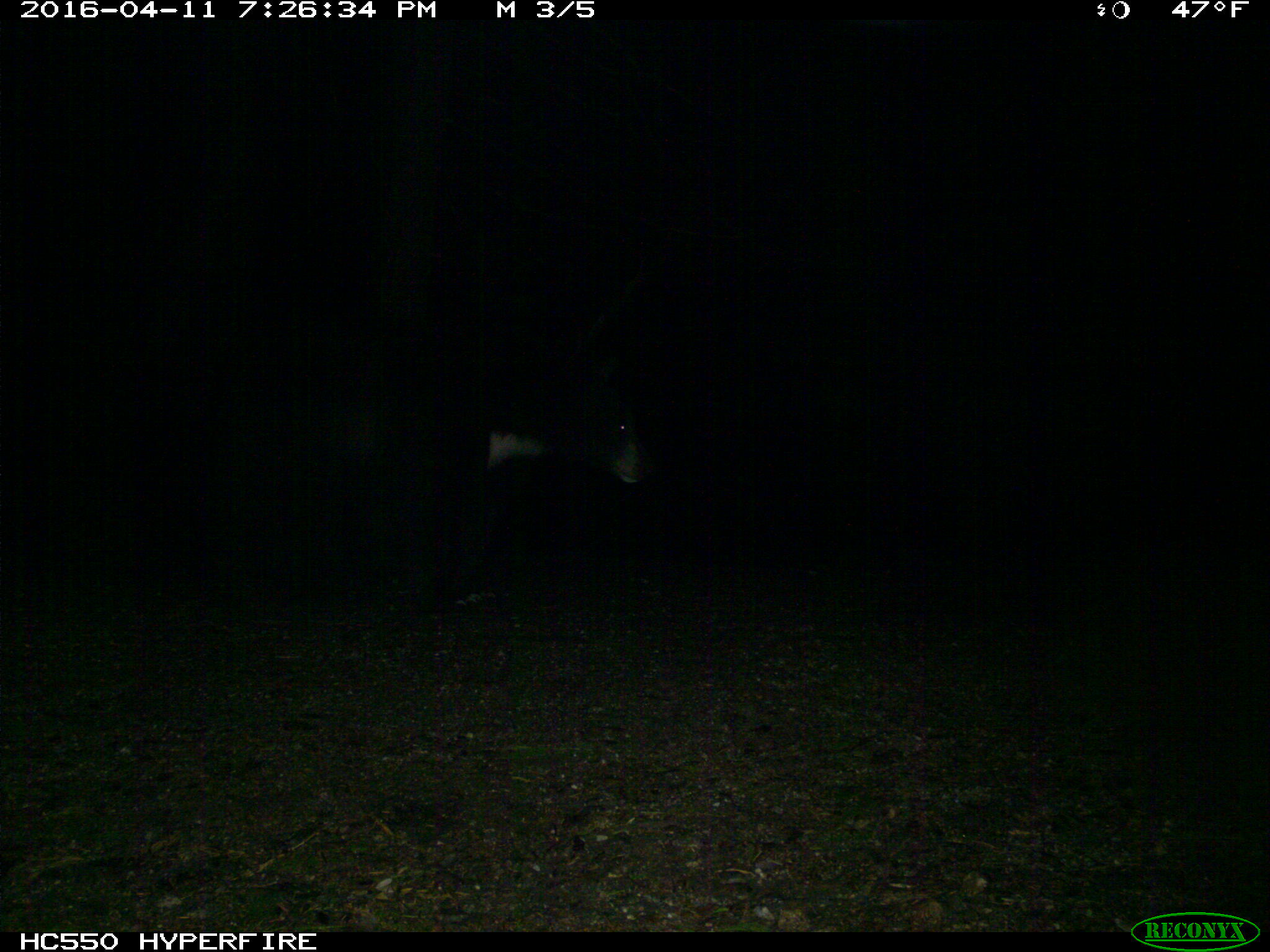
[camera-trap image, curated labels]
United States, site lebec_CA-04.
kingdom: Animalia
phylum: Chordata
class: Mammalia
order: Carnivora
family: Ursidae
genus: Ursus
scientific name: Ursus americanus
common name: american black bear